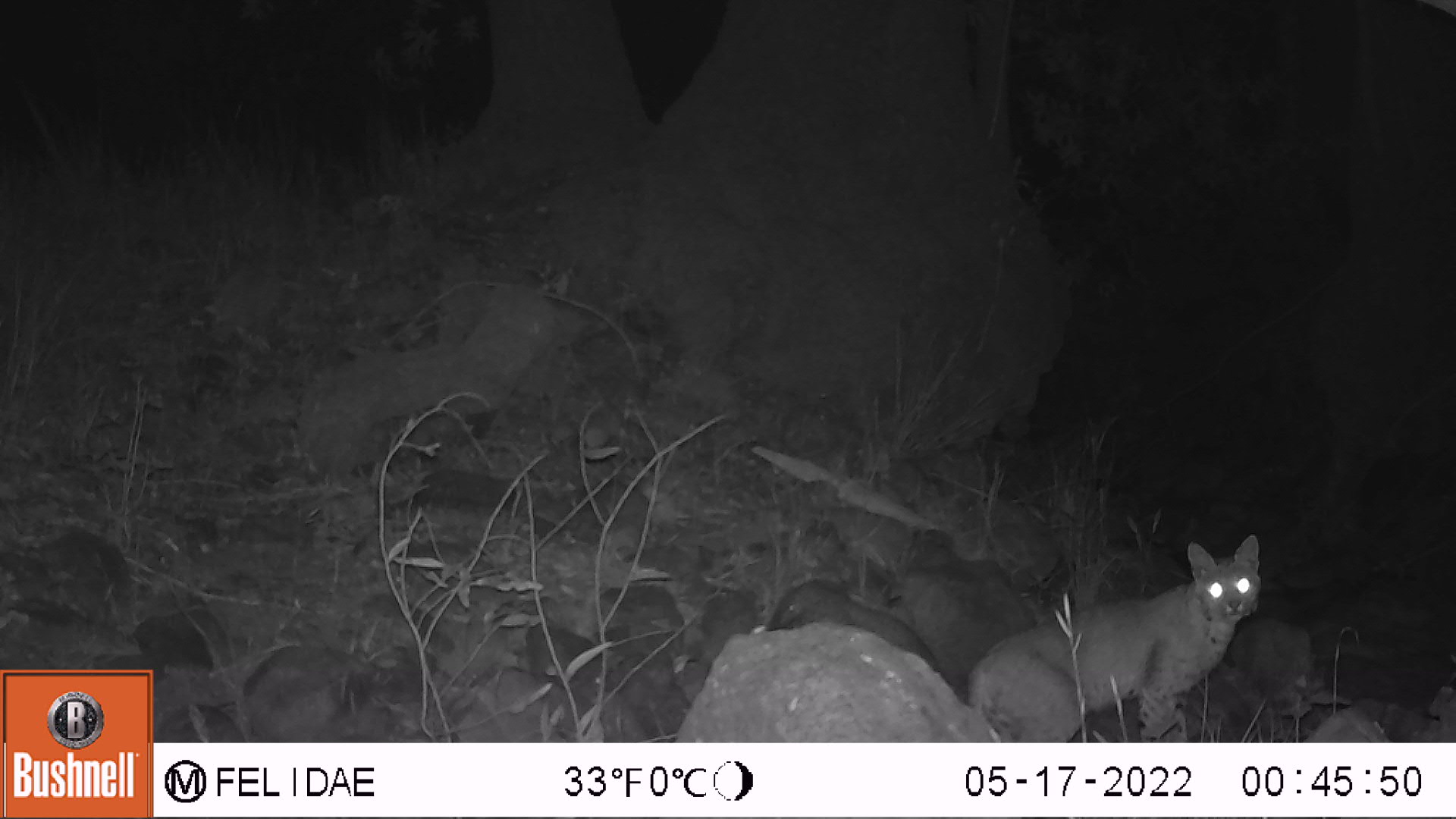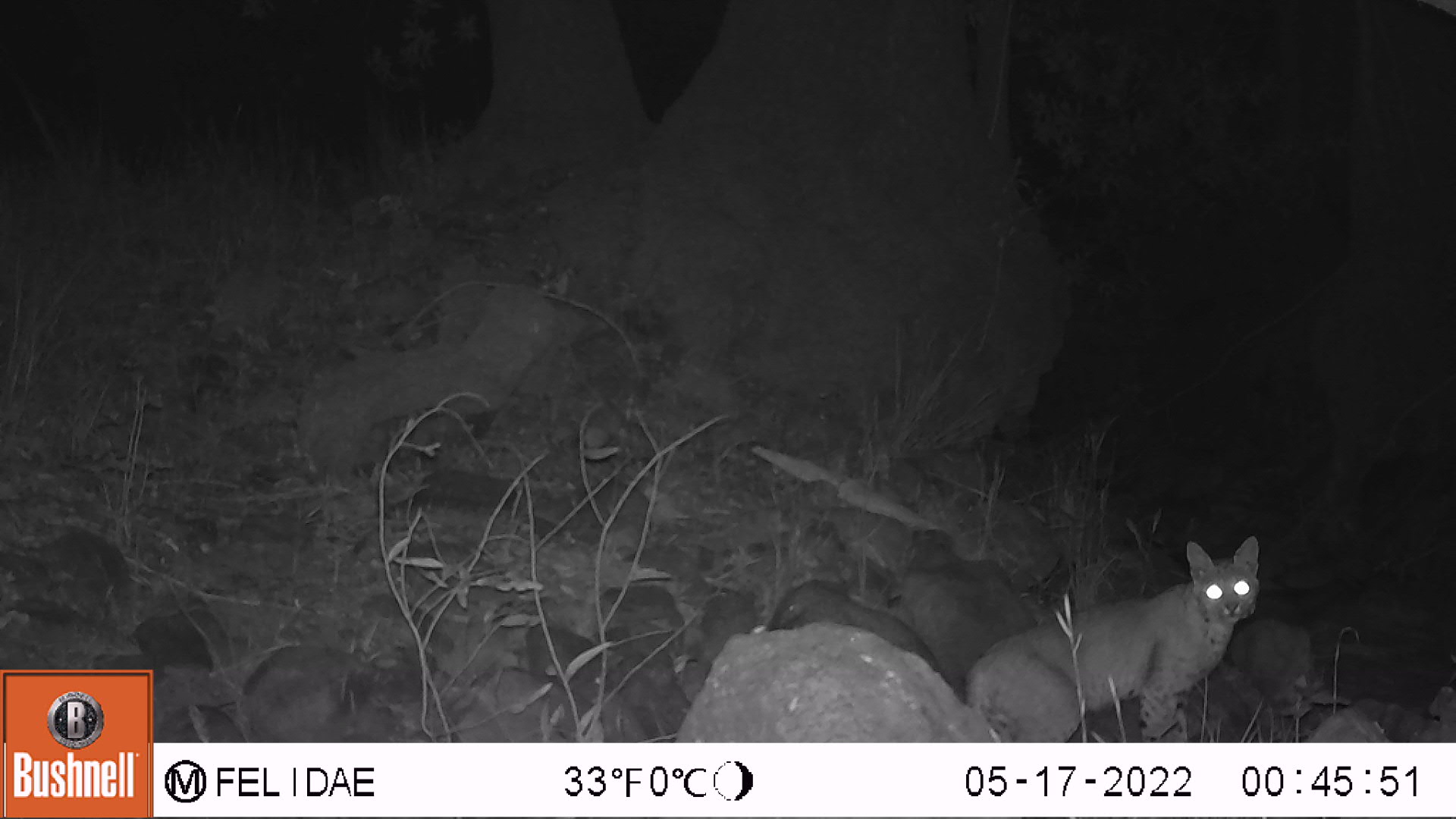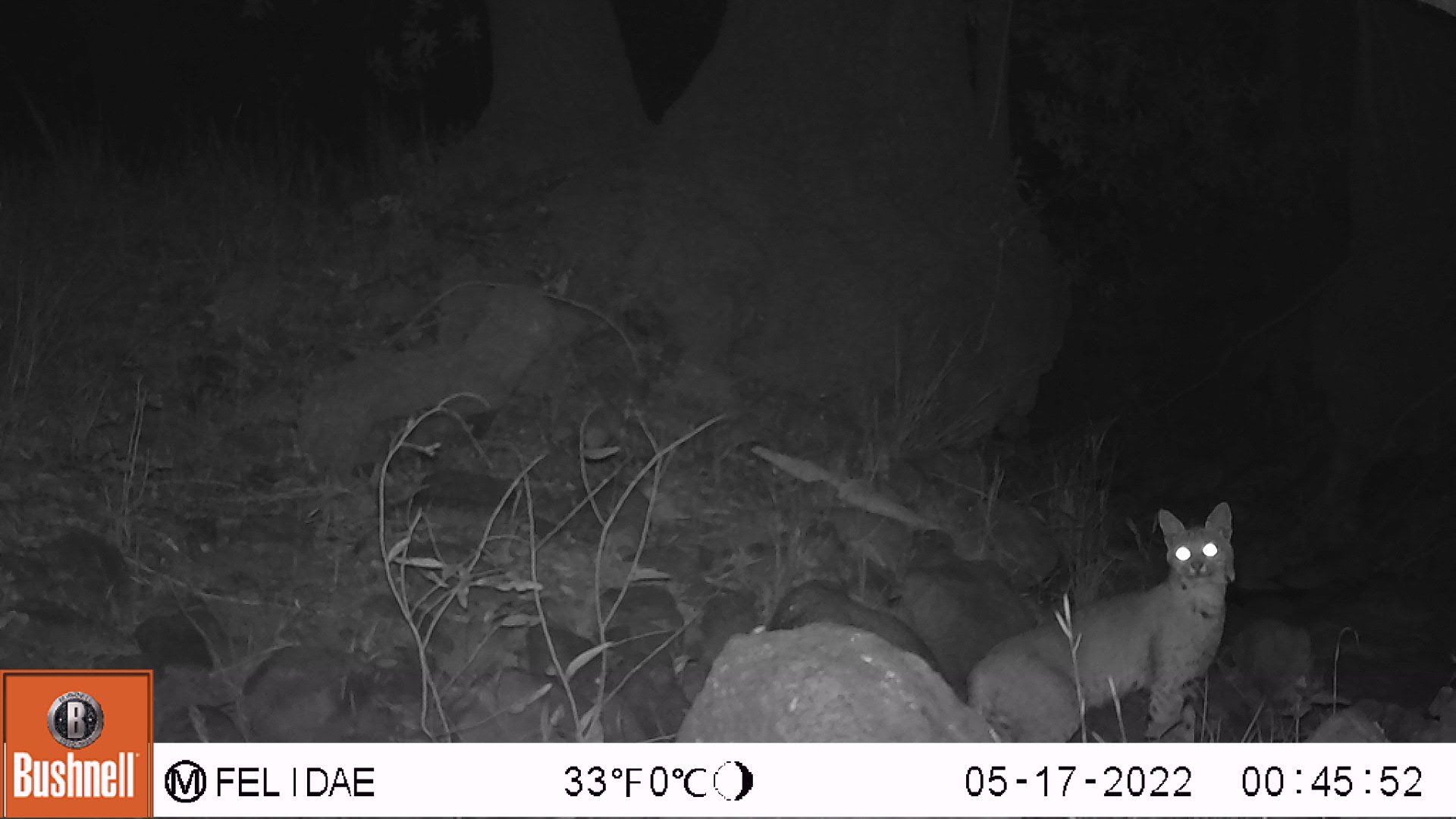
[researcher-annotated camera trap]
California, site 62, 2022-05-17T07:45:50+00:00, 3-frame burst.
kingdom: Animalia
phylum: Chordata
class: Mammalia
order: Carnivora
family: Felidae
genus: Lynx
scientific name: Lynx rufus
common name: bobcat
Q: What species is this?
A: Bobcat (Lynx rufus).